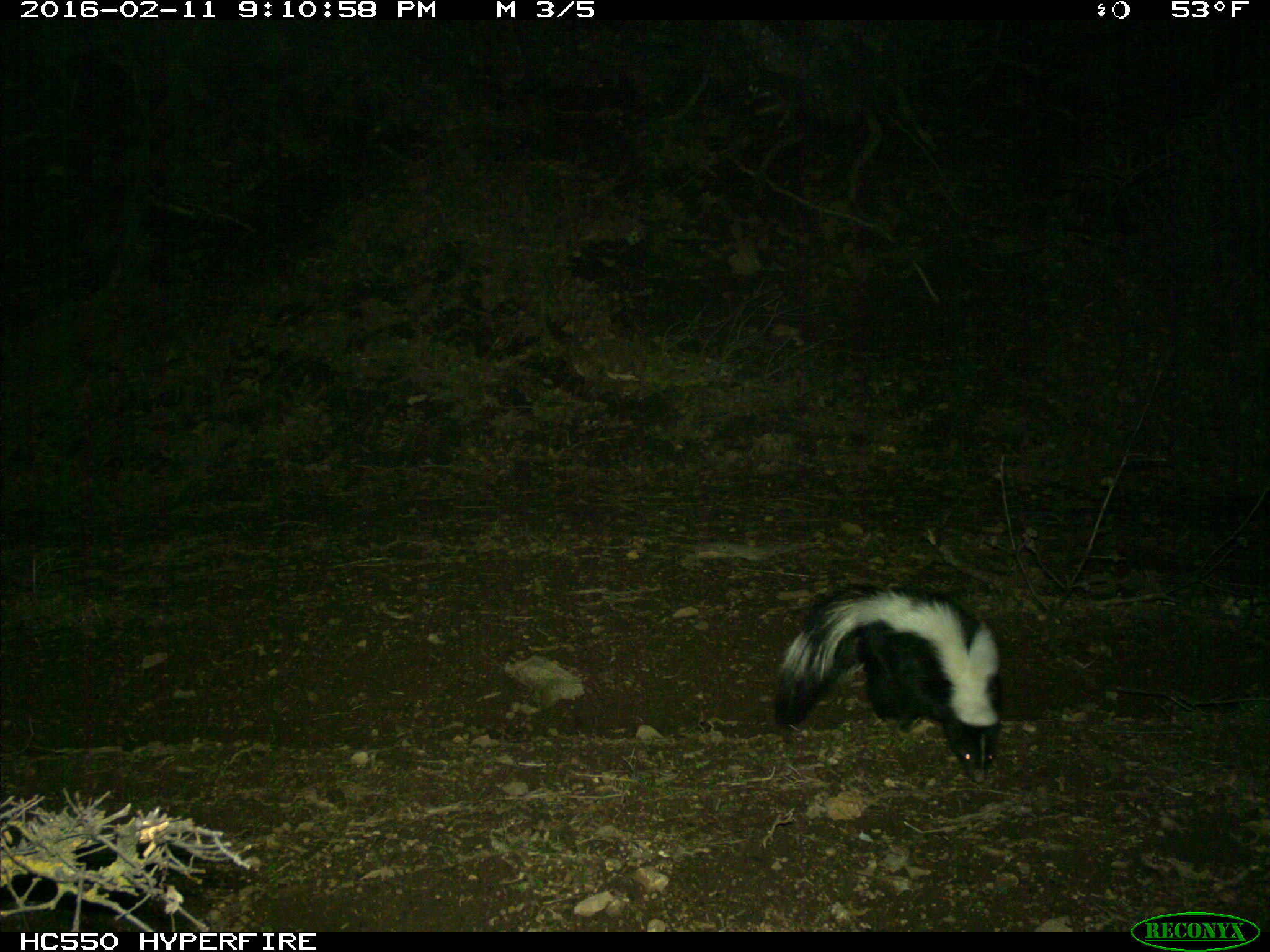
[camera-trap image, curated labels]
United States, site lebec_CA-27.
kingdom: Animalia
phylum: Chordata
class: Mammalia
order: Carnivora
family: Mephitidae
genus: Mephitis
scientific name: Mephitis mephitis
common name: striped skunk